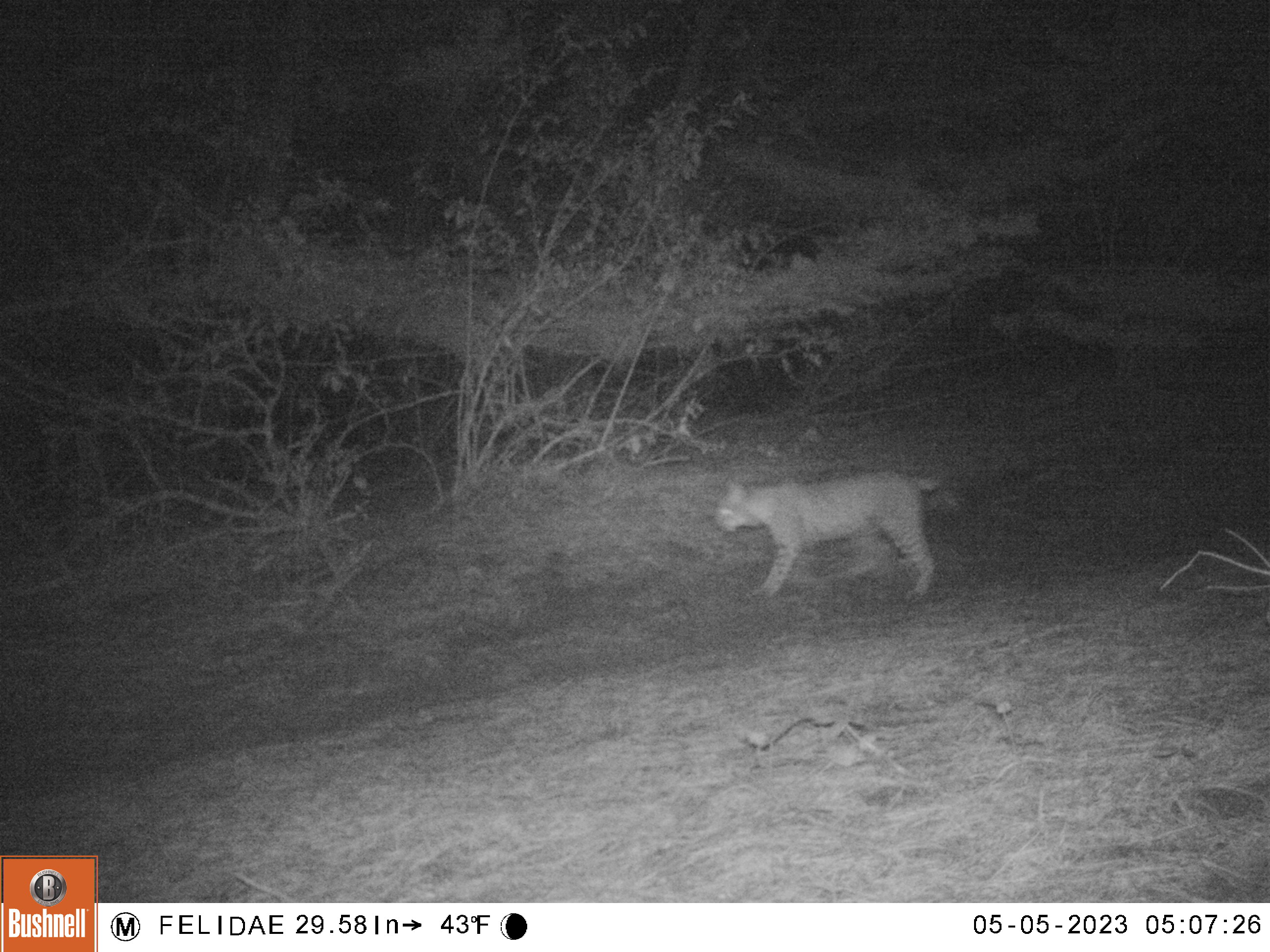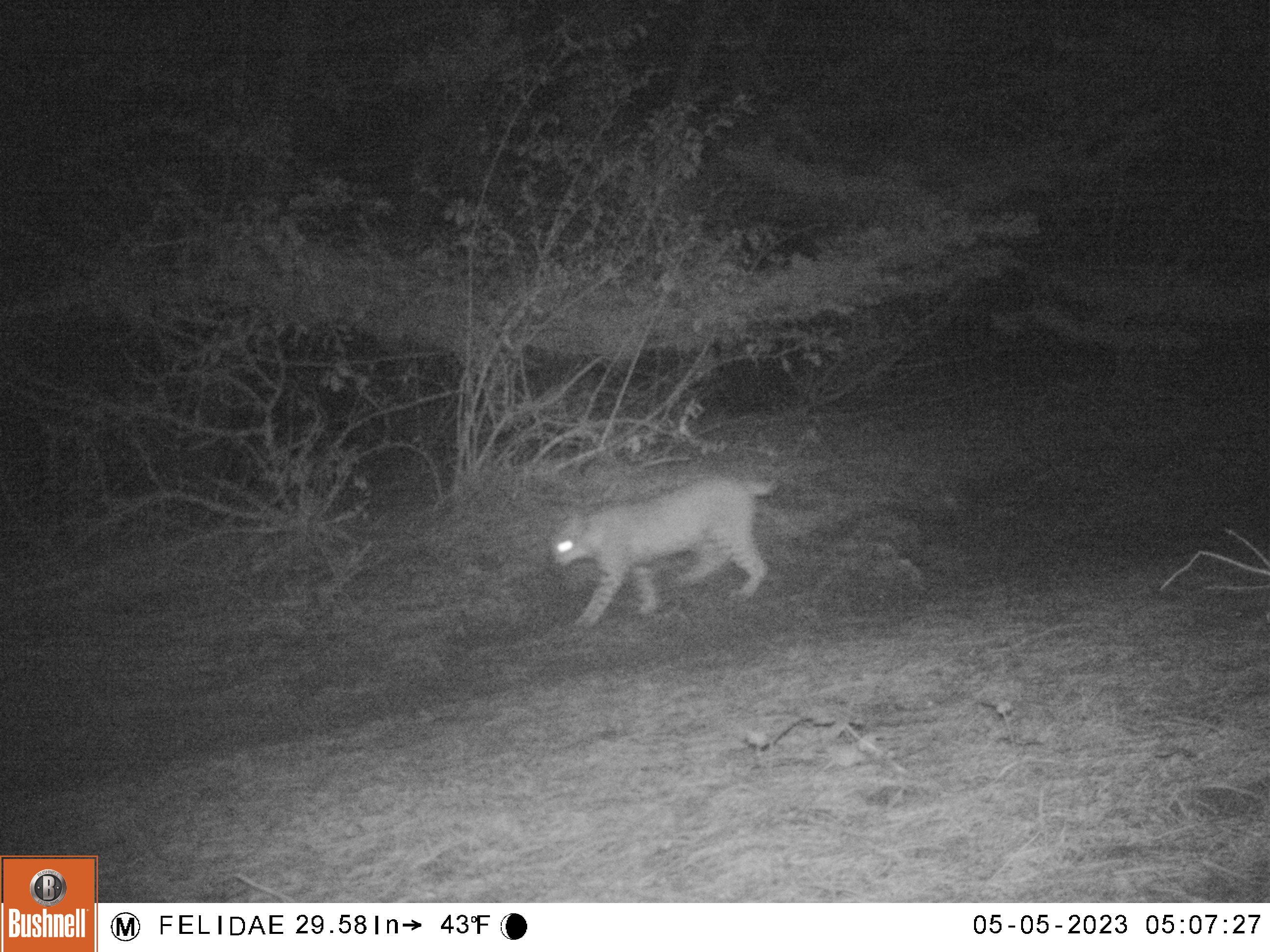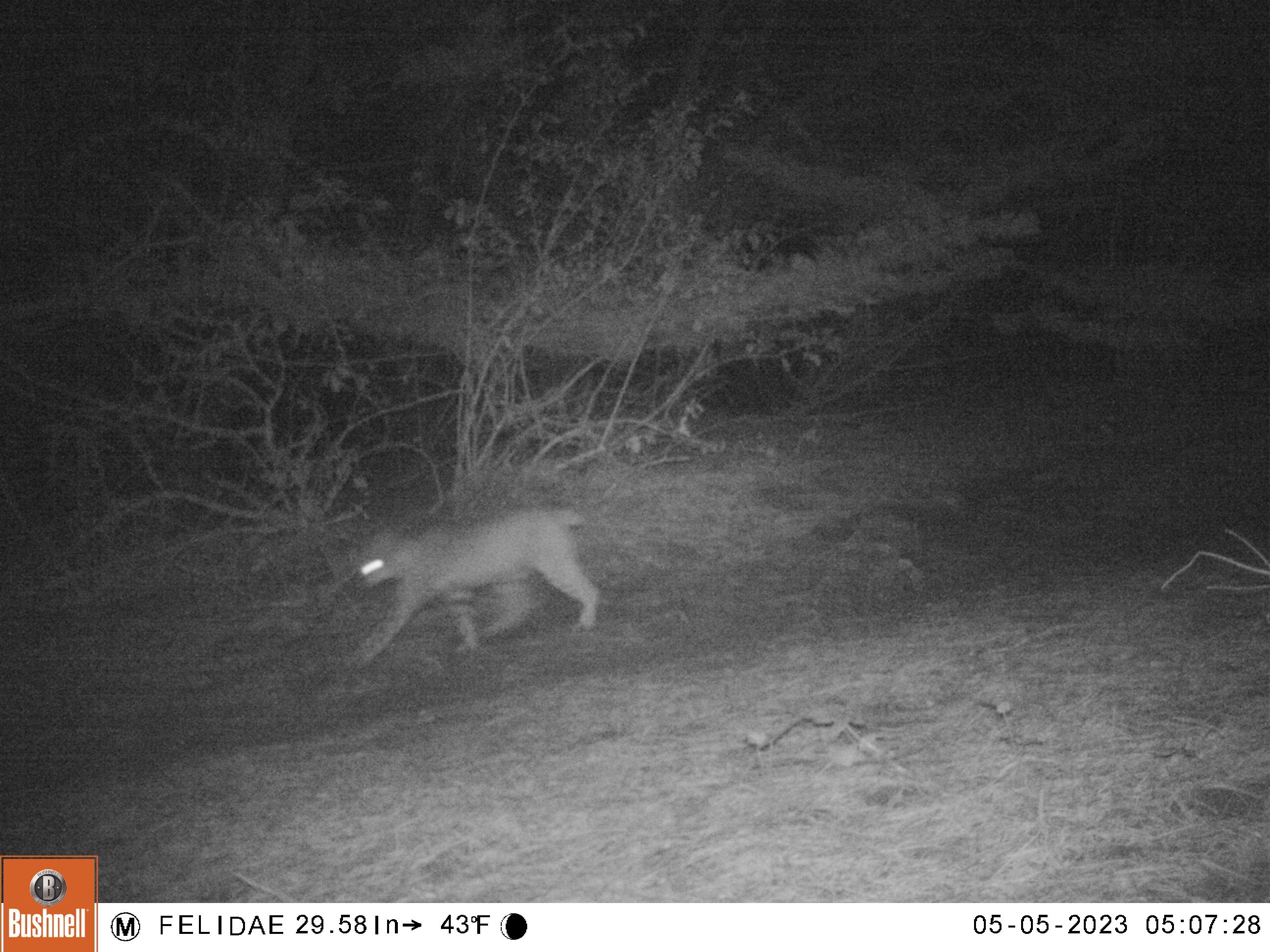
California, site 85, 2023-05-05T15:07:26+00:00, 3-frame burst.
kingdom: Animalia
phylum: Chordata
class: Mammalia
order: Carnivora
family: Felidae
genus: Lynx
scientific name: Lynx rufus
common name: bobcat